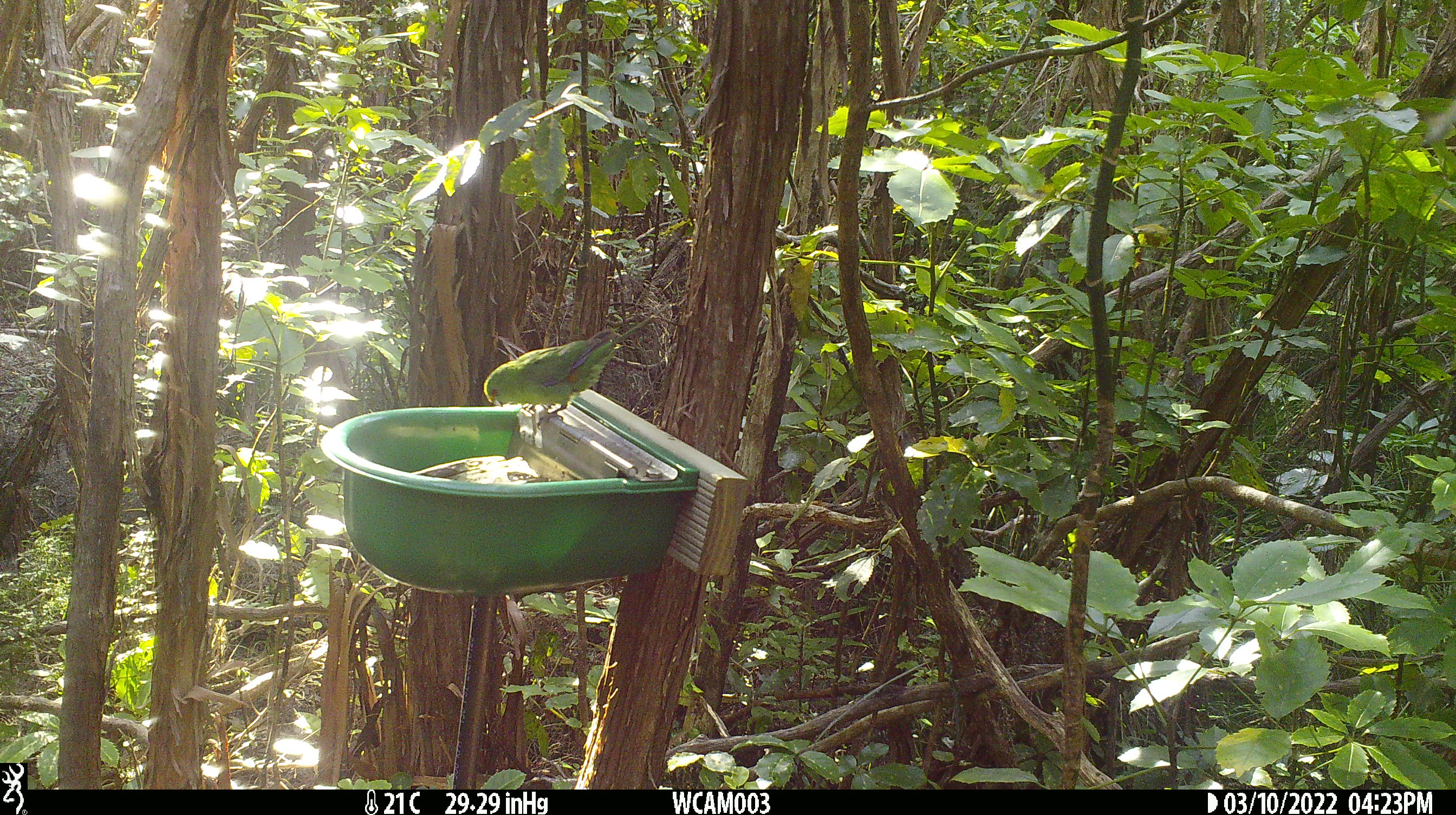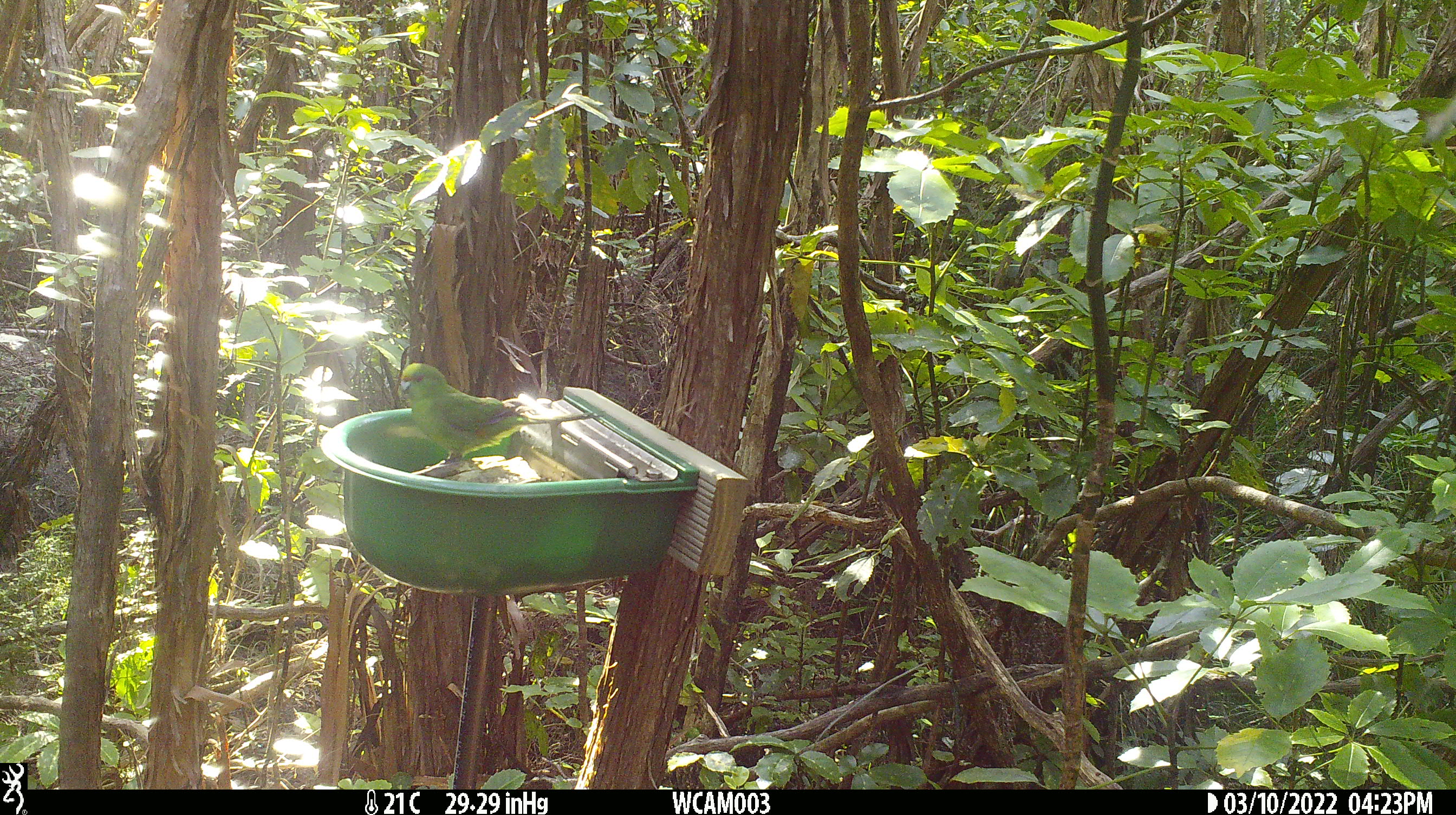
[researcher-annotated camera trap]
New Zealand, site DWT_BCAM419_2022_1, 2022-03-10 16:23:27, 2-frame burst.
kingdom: Animalia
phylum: Chordata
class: Aves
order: Psittaciformes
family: Psittaculidae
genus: Cyanoramphus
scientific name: Cyanoramphus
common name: parakeet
Parakeet (Cyanoramphus).